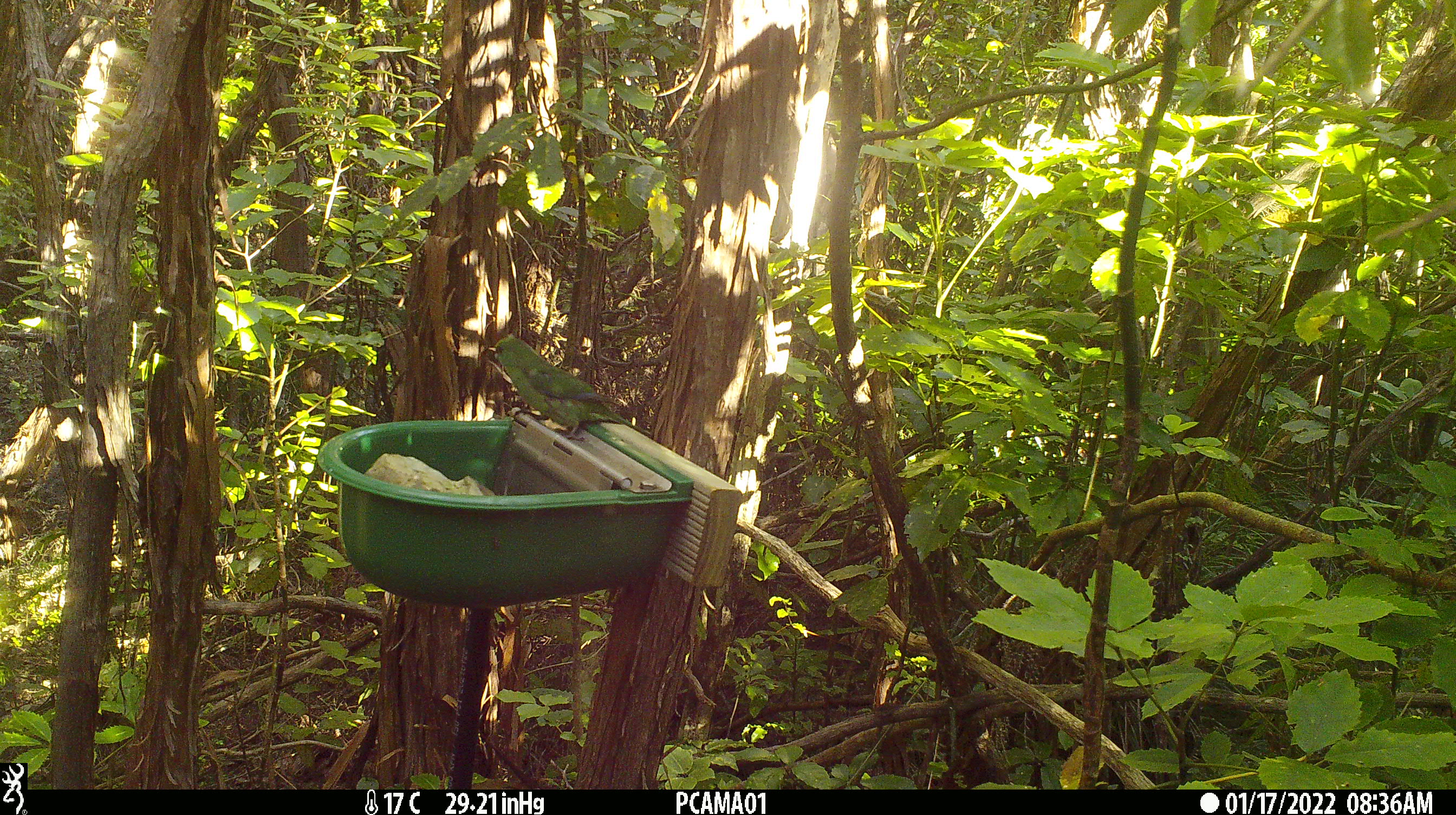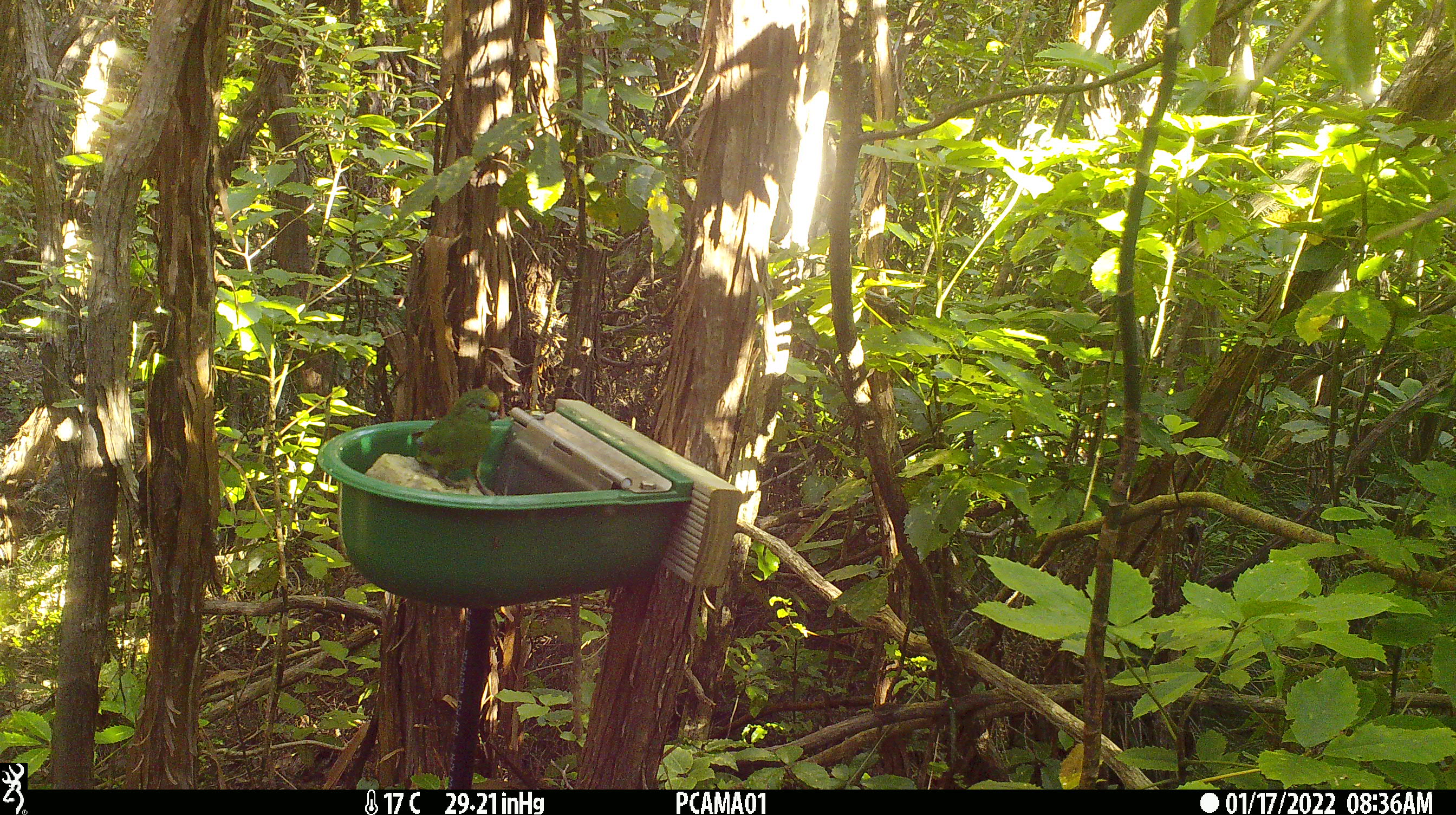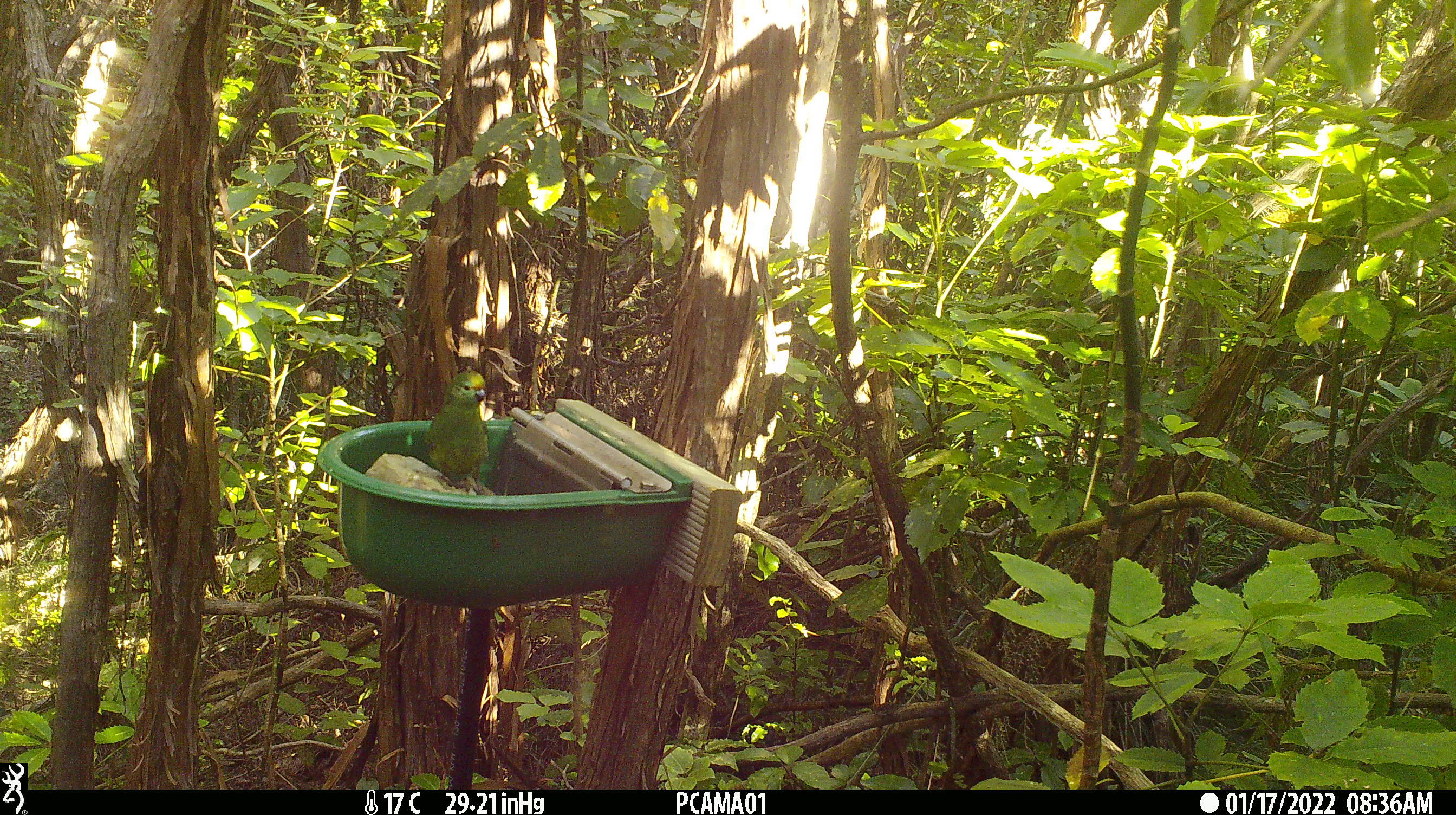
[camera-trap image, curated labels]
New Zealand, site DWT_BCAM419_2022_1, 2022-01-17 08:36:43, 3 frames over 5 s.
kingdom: Animalia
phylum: Chordata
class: Aves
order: Psittaciformes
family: Psittaculidae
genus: Cyanoramphus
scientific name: Cyanoramphus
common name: parakeet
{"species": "parakeet (Cyanoramphus)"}